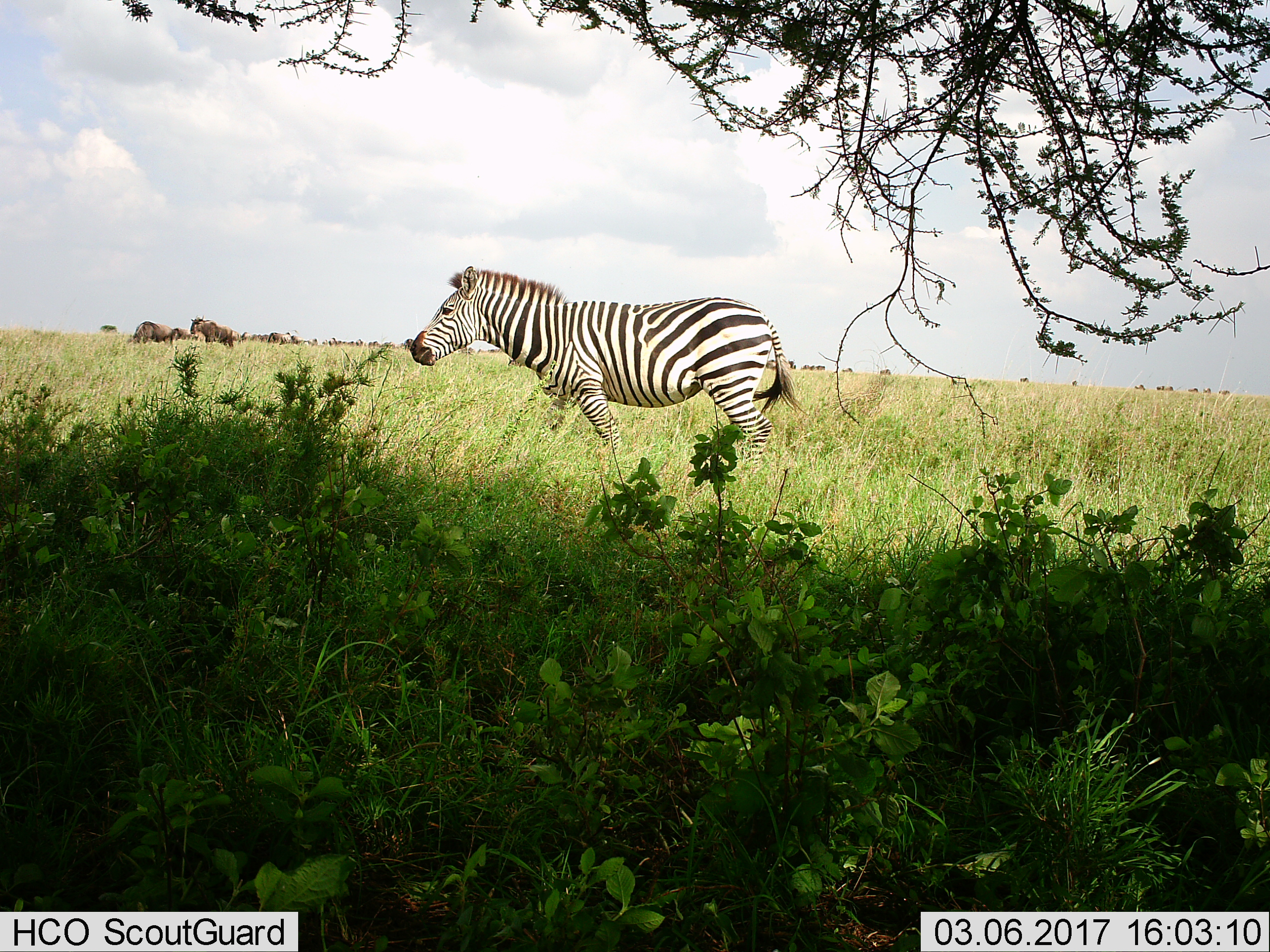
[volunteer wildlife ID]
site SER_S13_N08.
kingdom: Animalia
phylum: Chordata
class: Mammalia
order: Artiodactyla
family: Bovidae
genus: Connochaetes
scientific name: Connochaetes taurinus taurinus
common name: blue wildebeest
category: wildebeestblue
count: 11-50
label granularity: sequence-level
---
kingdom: Animalia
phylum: Chordata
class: Mammalia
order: Perissodactyla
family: Equidae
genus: Equus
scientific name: Equus quagga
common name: plains zebra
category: zebraplains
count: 1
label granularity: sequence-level